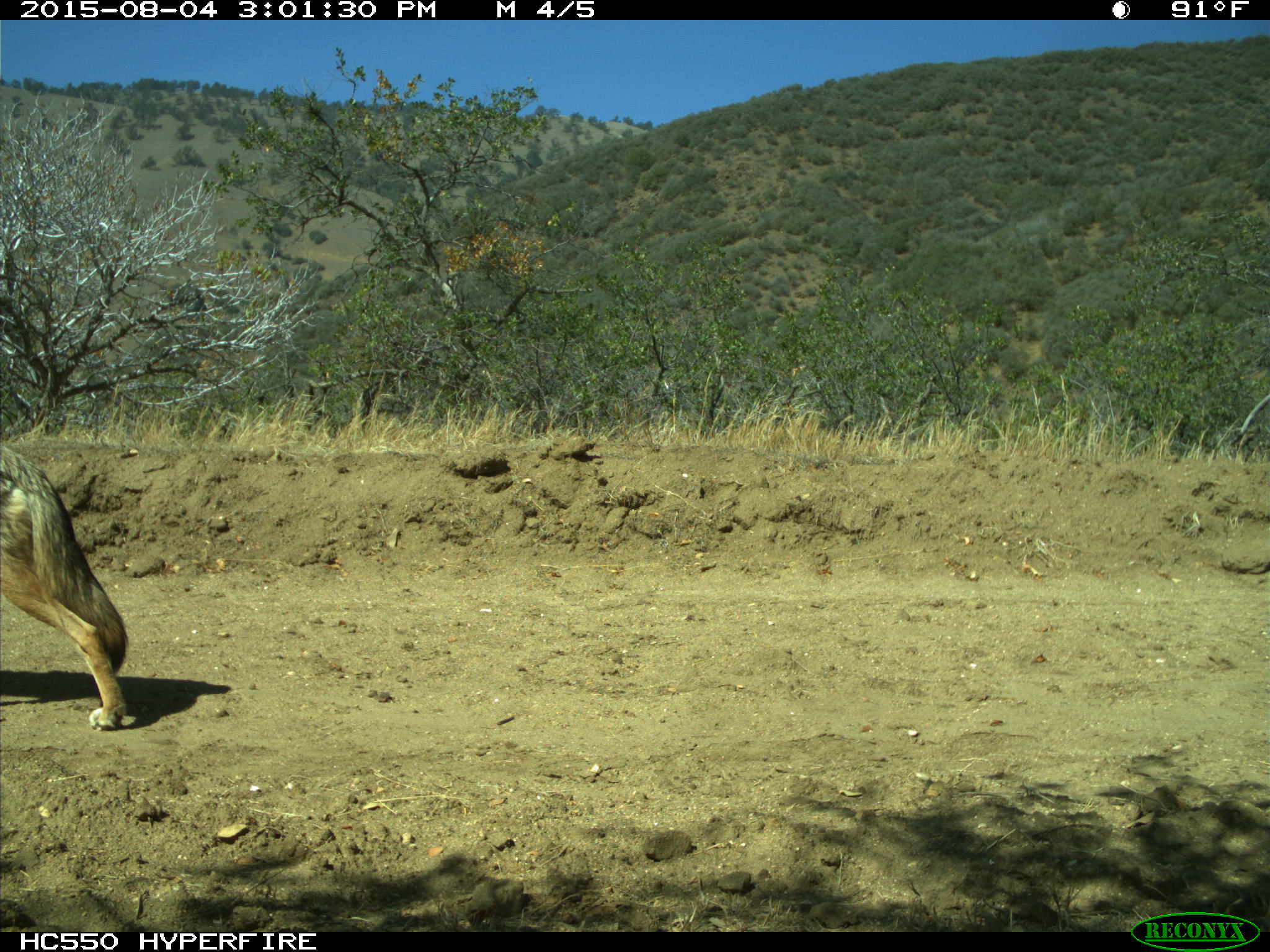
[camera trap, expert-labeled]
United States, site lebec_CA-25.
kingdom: Animalia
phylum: Chordata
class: Mammalia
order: Carnivora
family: Canidae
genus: Canis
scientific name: Canis latrans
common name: coyote